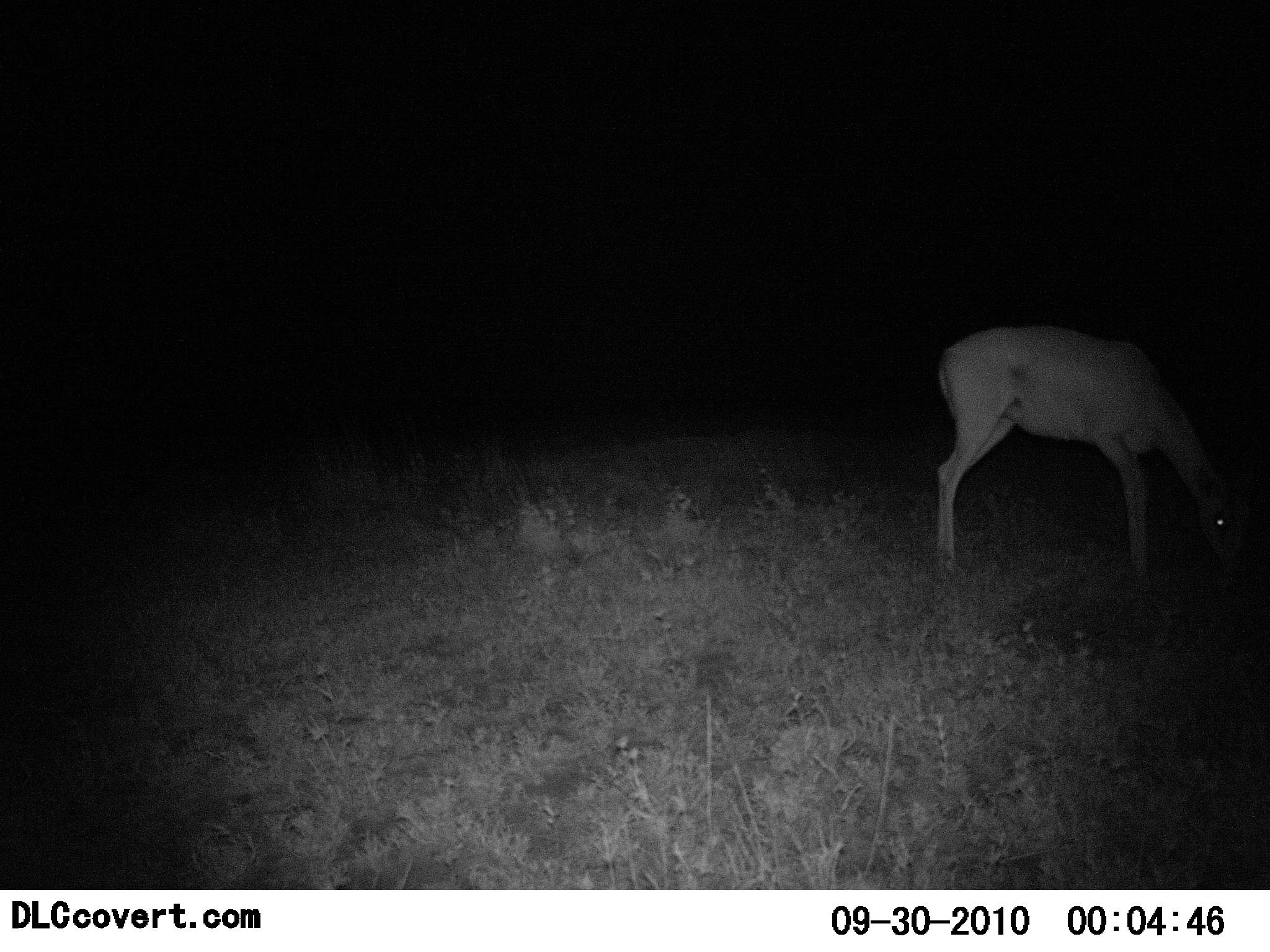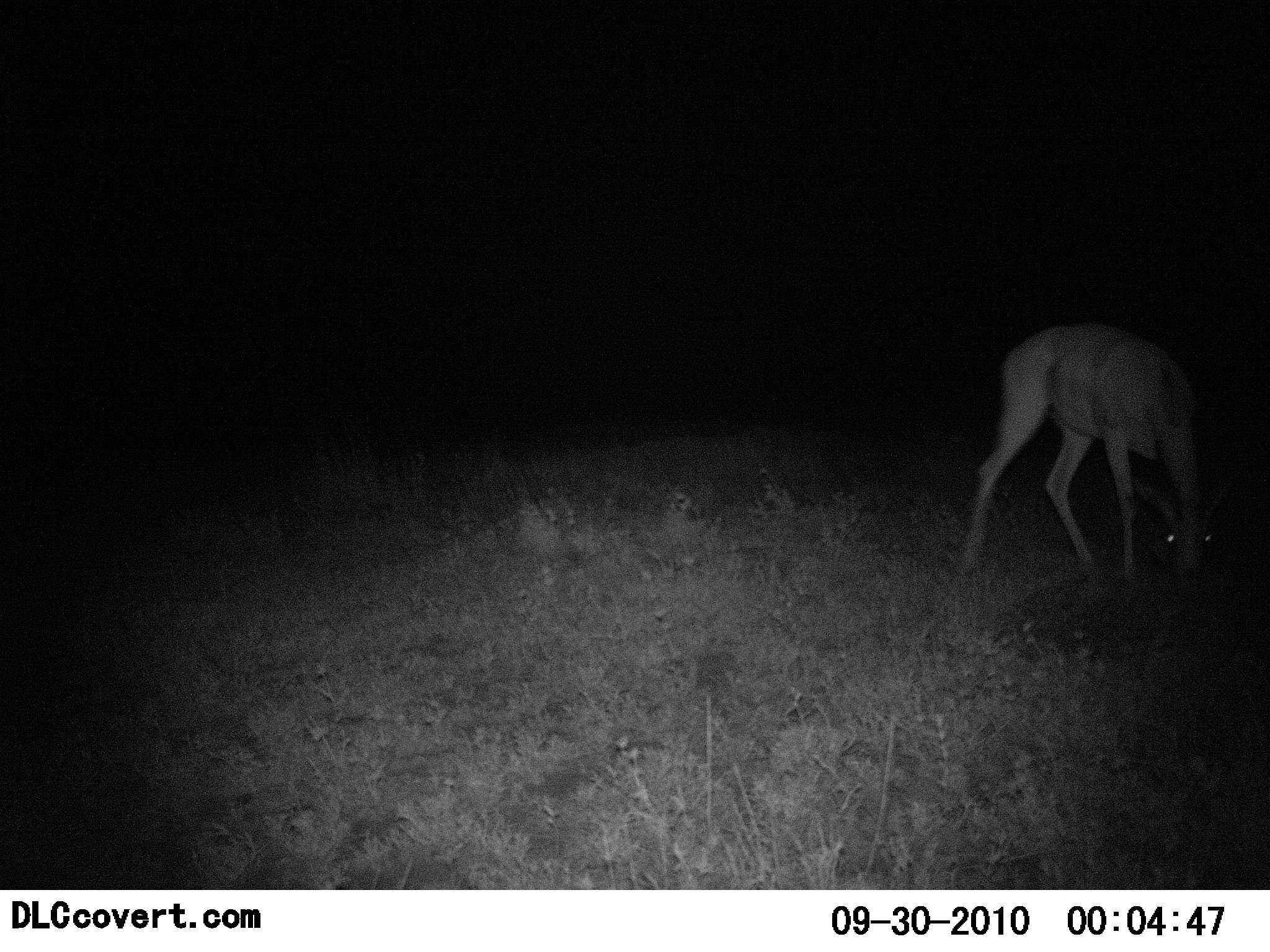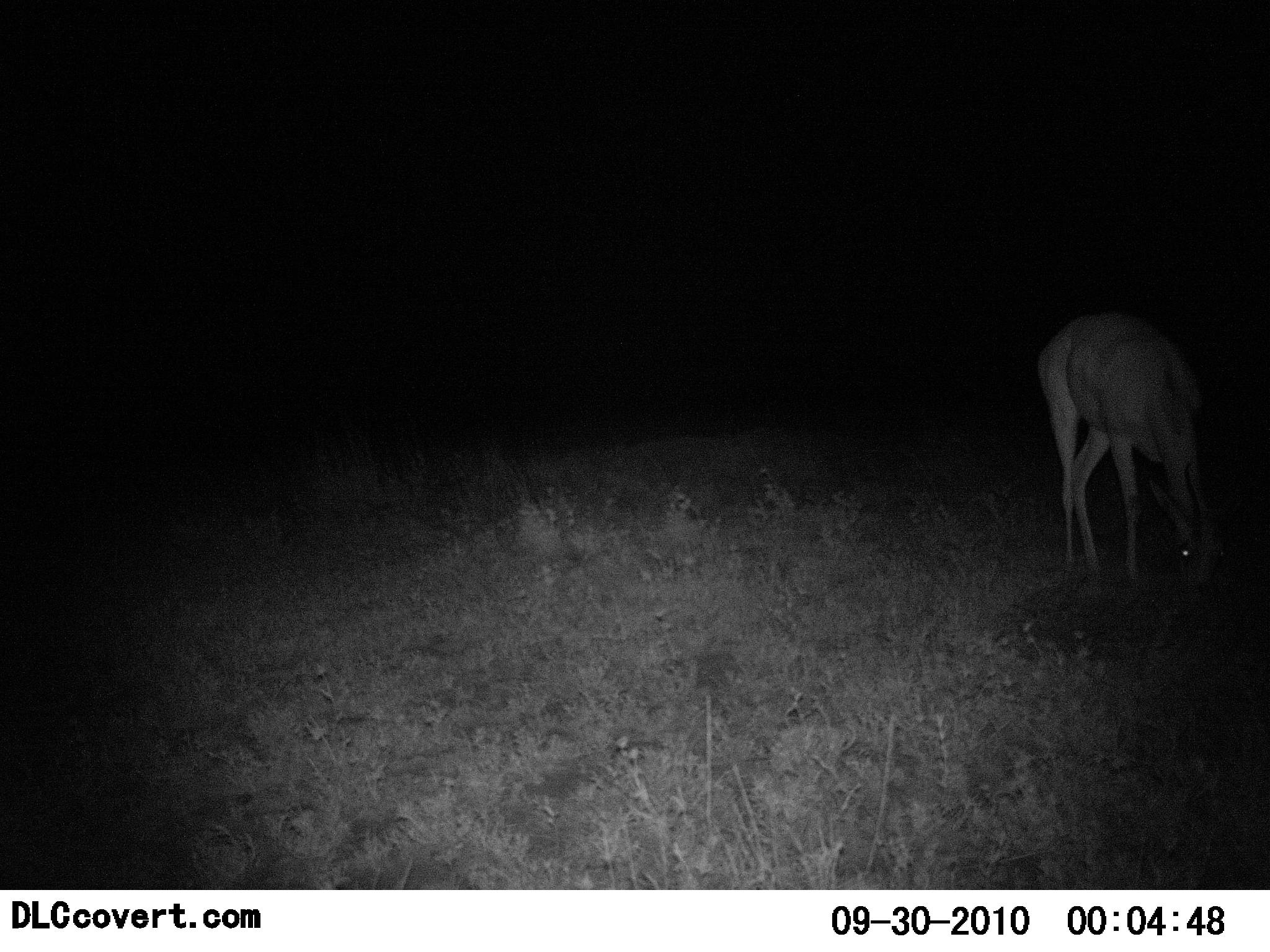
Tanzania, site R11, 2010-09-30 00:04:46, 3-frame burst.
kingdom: Animalia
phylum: Chordata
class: Mammalia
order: Artiodactyla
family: Bovidae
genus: Nanger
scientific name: Nanger granti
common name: grant's gazelle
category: gazellegrants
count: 1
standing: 20%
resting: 0%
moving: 0%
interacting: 0%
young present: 0%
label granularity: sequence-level